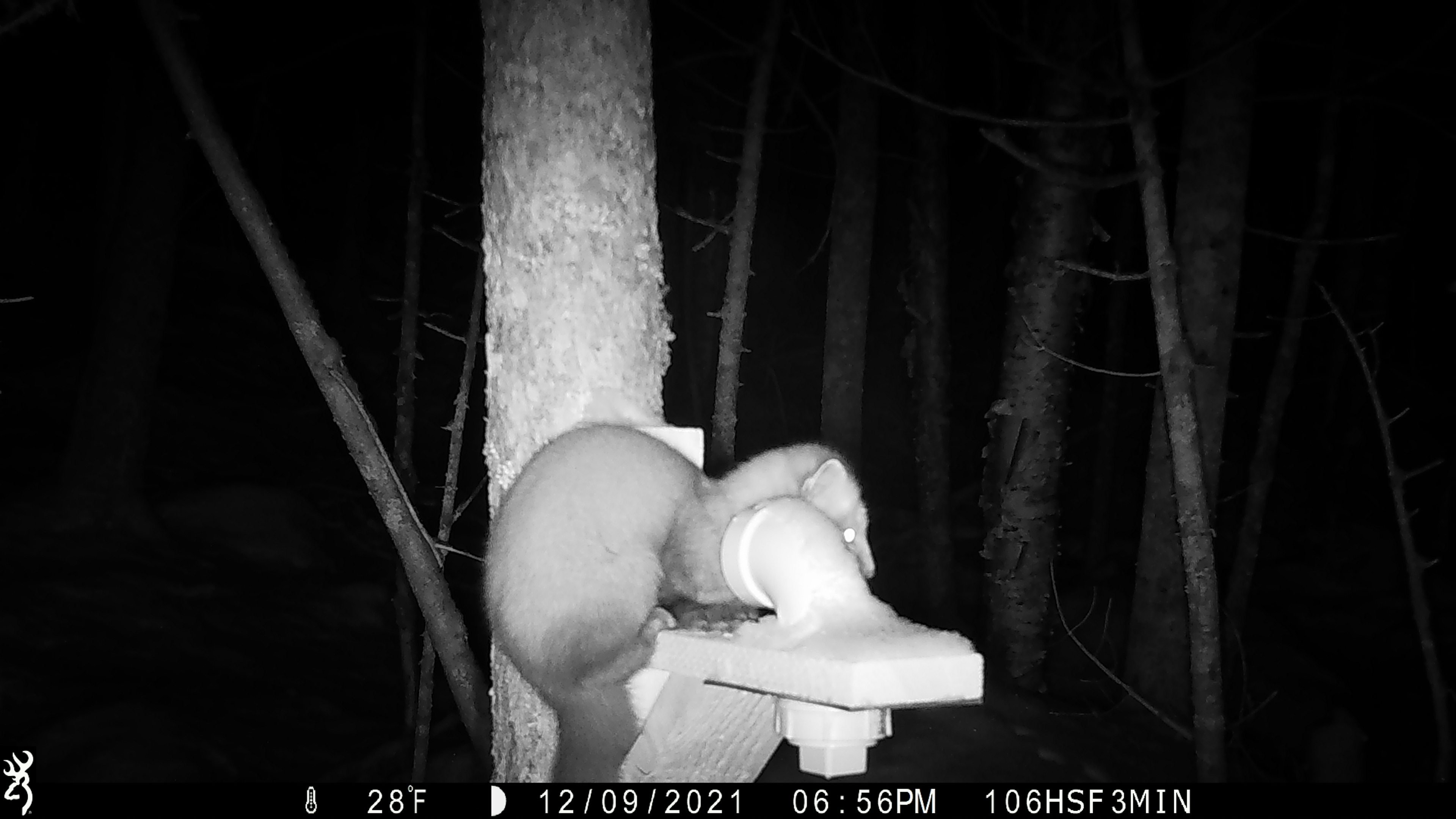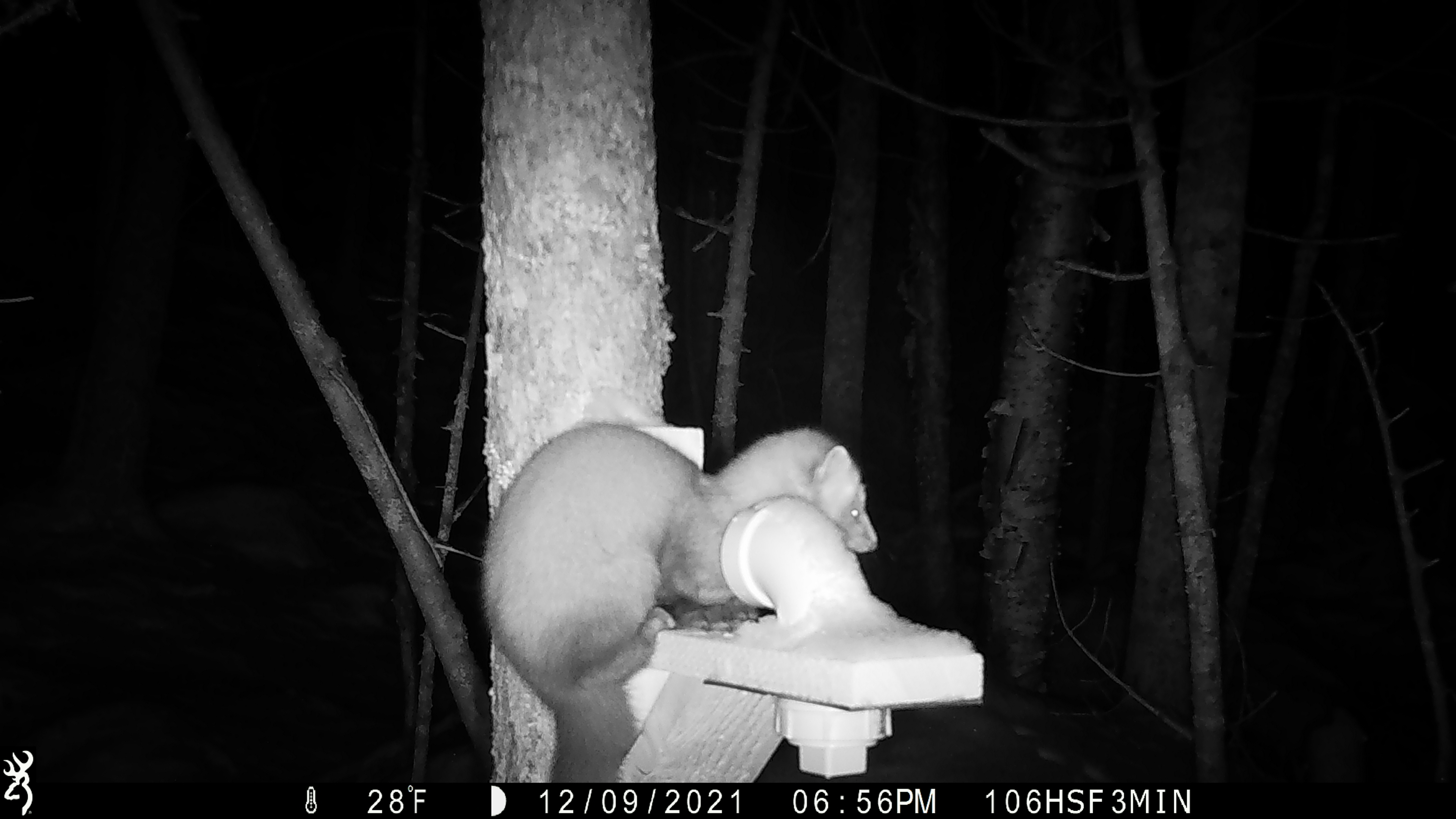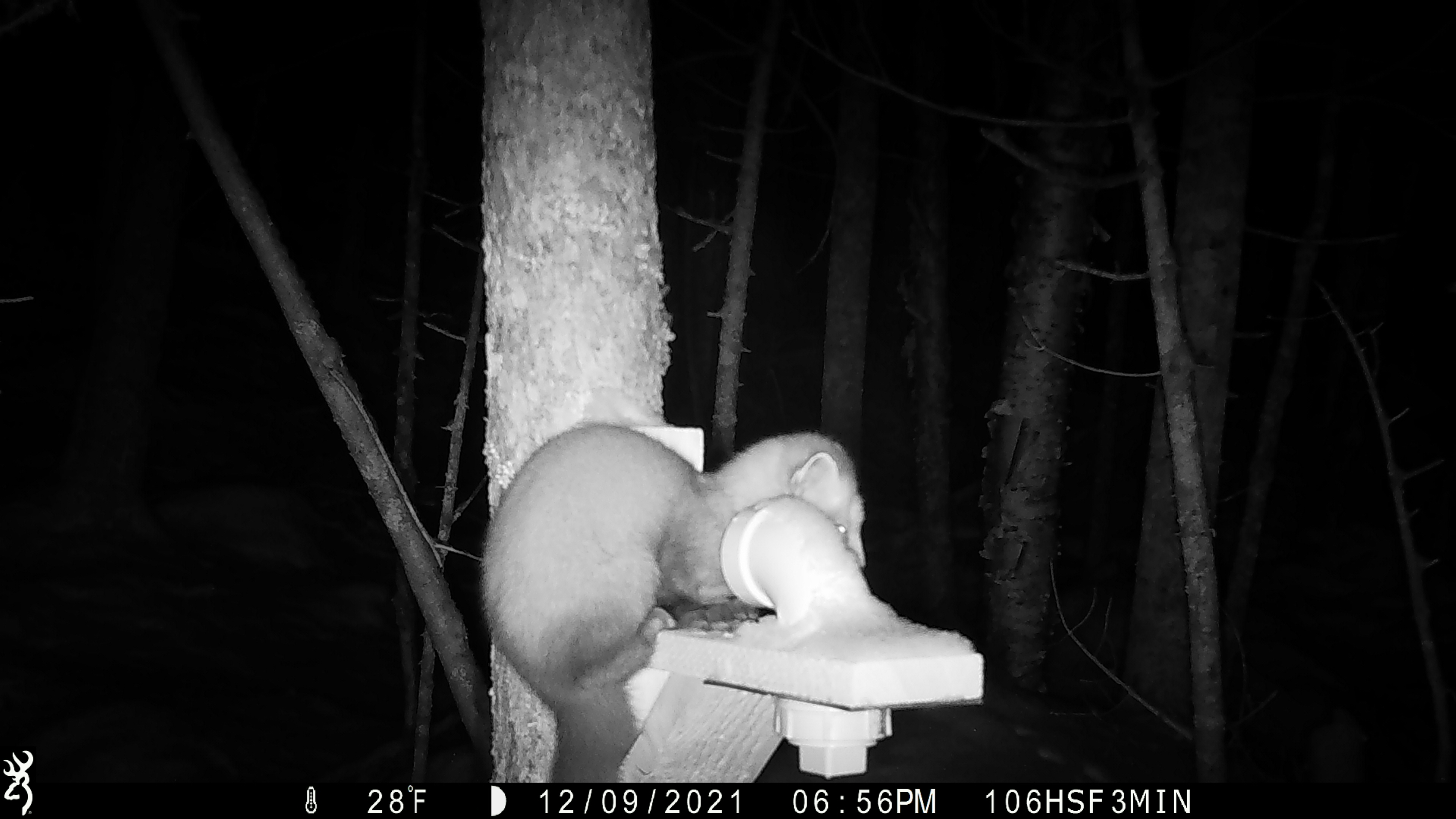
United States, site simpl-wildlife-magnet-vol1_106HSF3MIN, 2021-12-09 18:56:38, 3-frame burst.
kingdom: Animalia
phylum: Chordata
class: Mammalia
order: Carnivora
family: Mustelidae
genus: Martes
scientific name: Martes americana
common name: american marten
American marten (Martes americana).